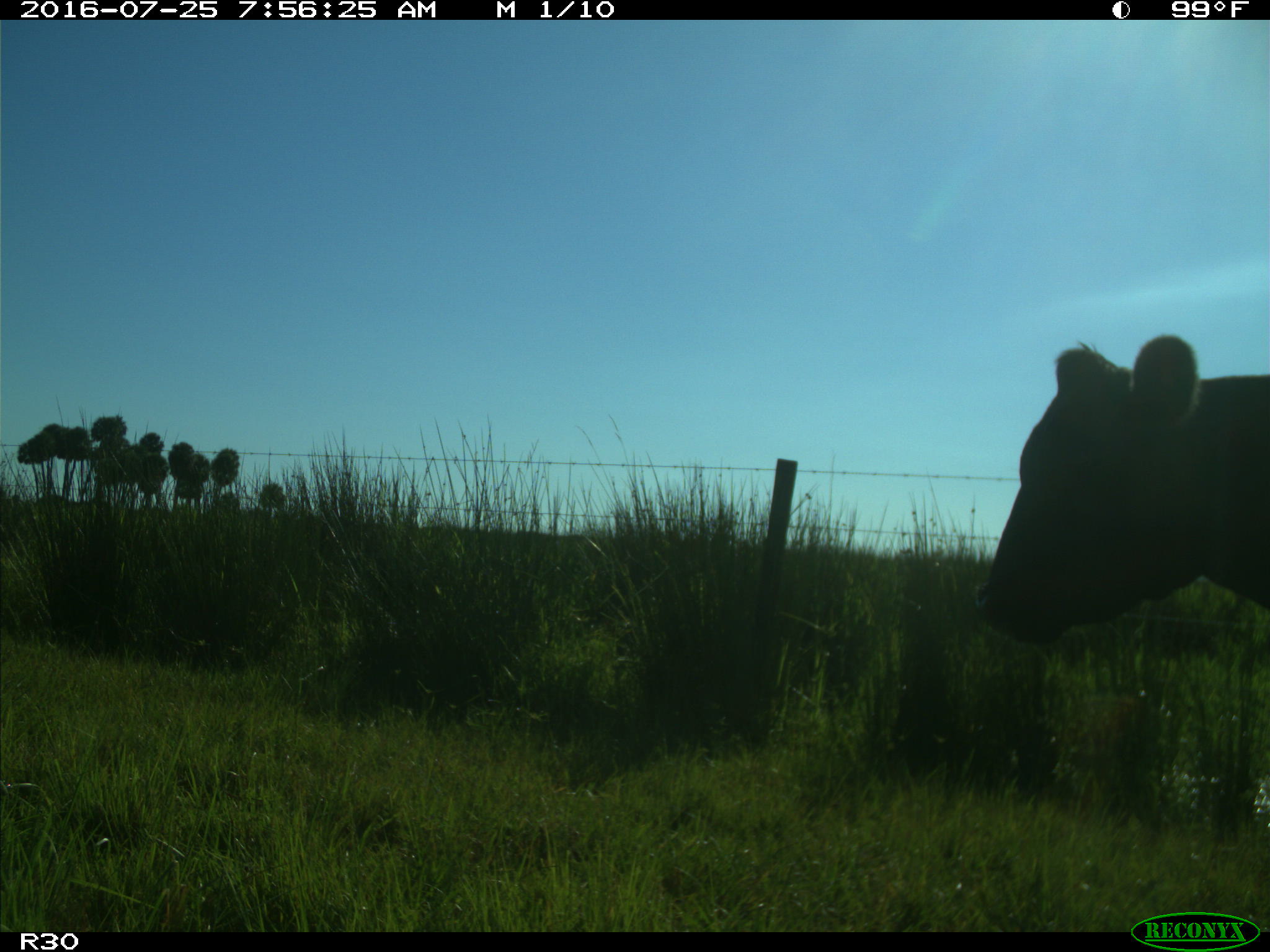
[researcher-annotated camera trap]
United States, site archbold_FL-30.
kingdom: Animalia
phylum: Chordata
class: Mammalia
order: Artiodactyla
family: Bovidae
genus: Bos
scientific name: Bos taurus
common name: domestic cow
Bos taurus (domestic cow).